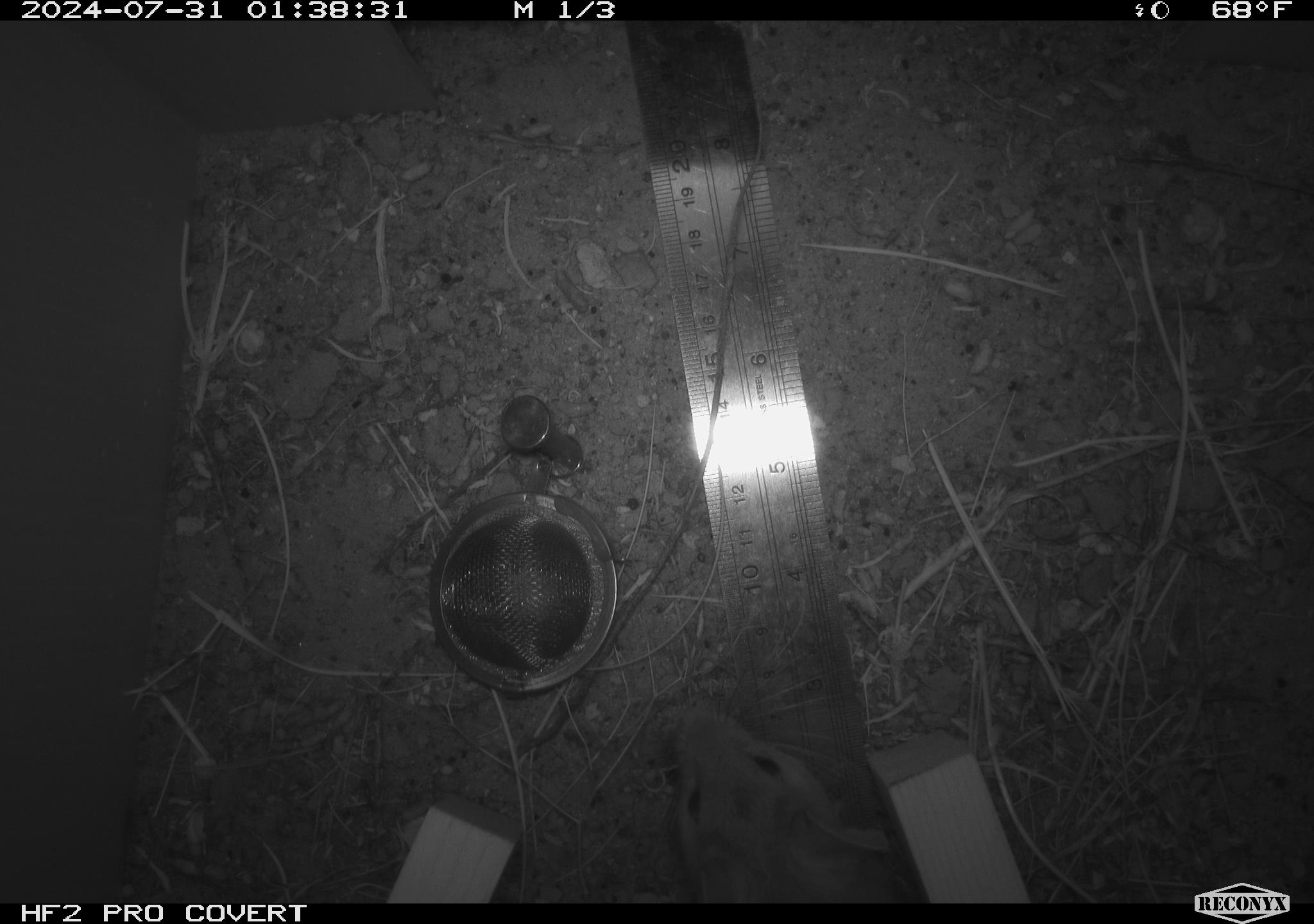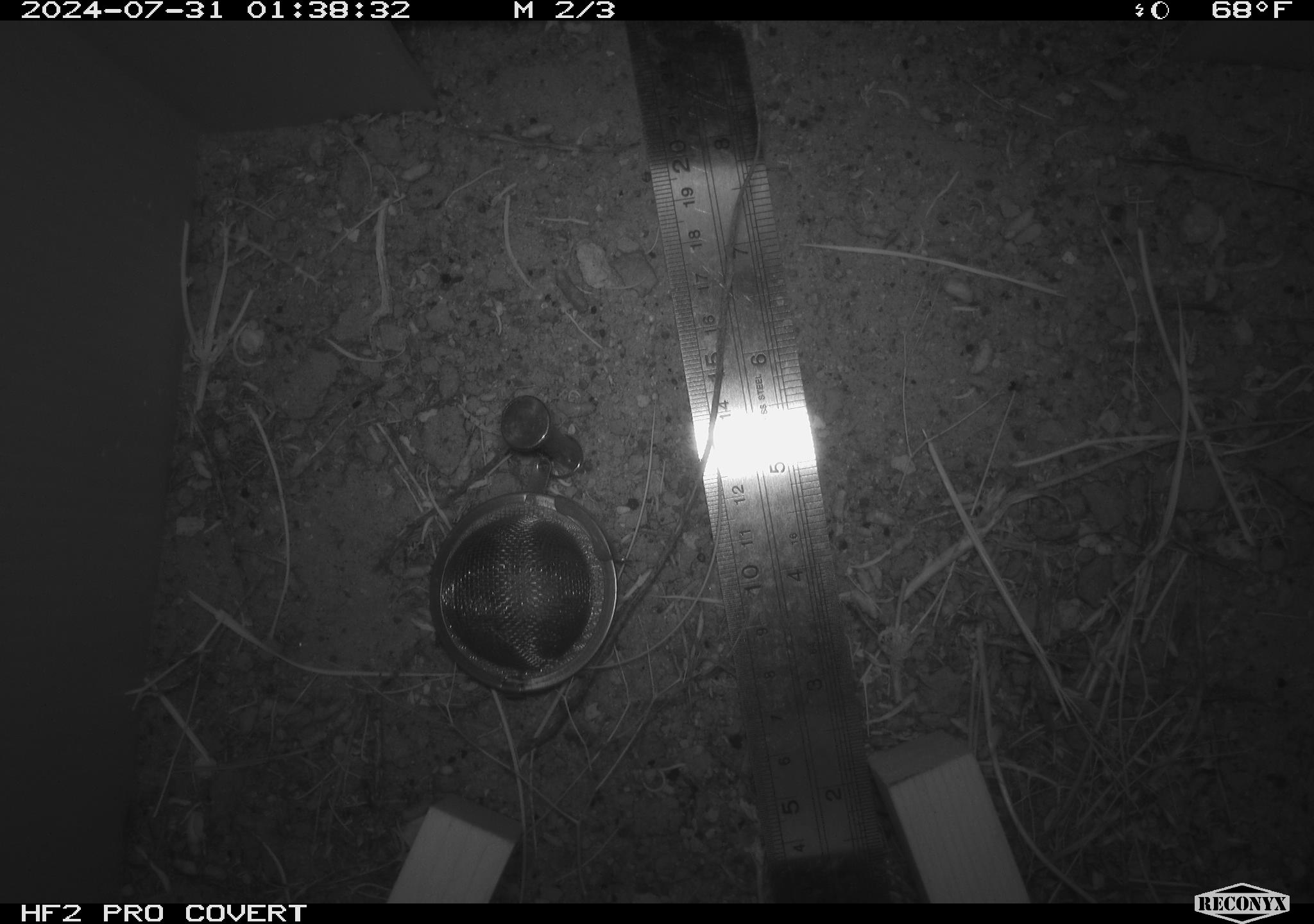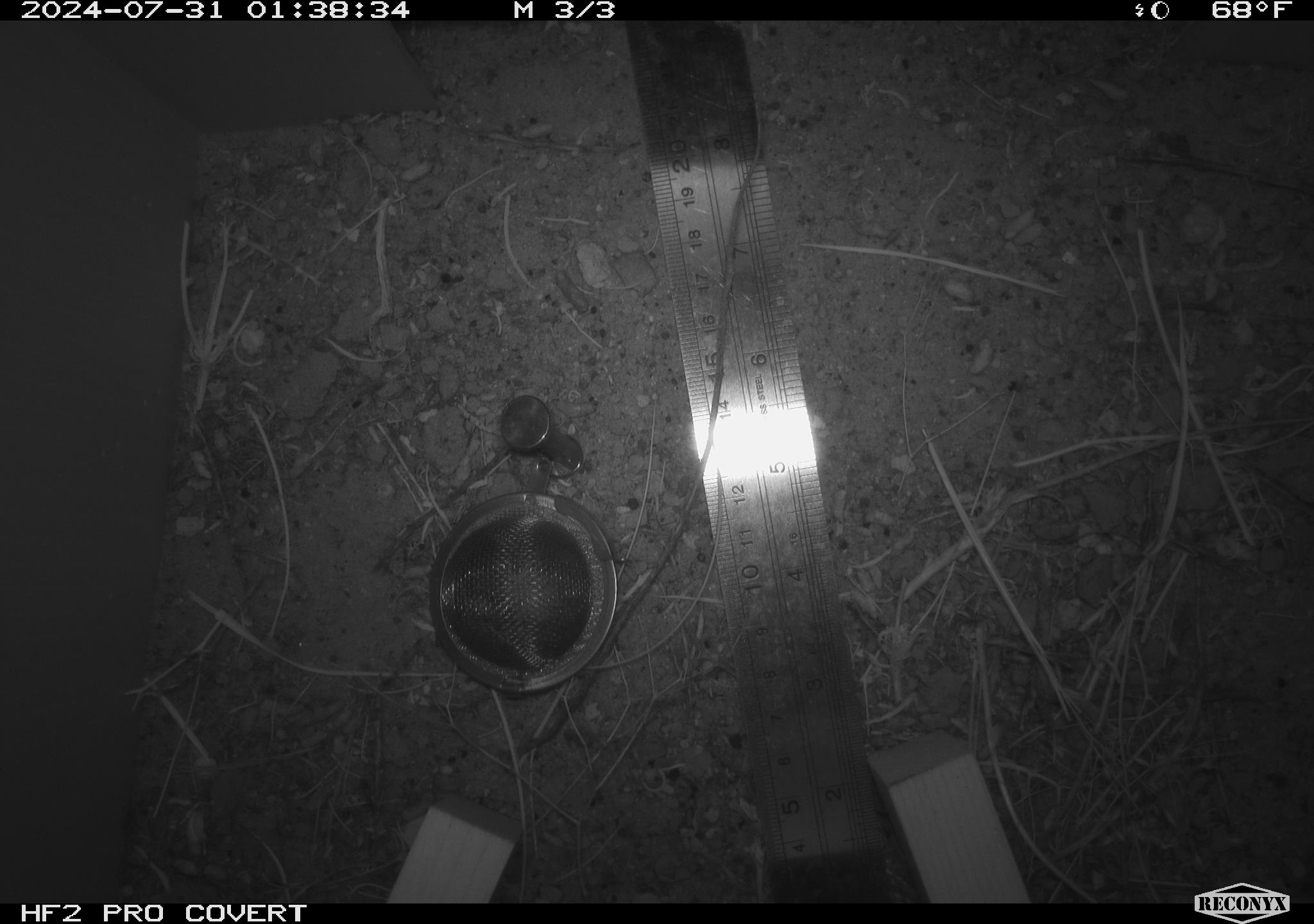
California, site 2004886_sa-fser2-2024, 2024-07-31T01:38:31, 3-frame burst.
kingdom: Animalia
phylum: Chordata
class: Mammalia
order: Rodentia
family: Cricetidae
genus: Neotoma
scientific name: Neotoma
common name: pack rat or woodrat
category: neotoma species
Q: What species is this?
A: Neotoma species (pack rat or woodrat) (Neotoma).